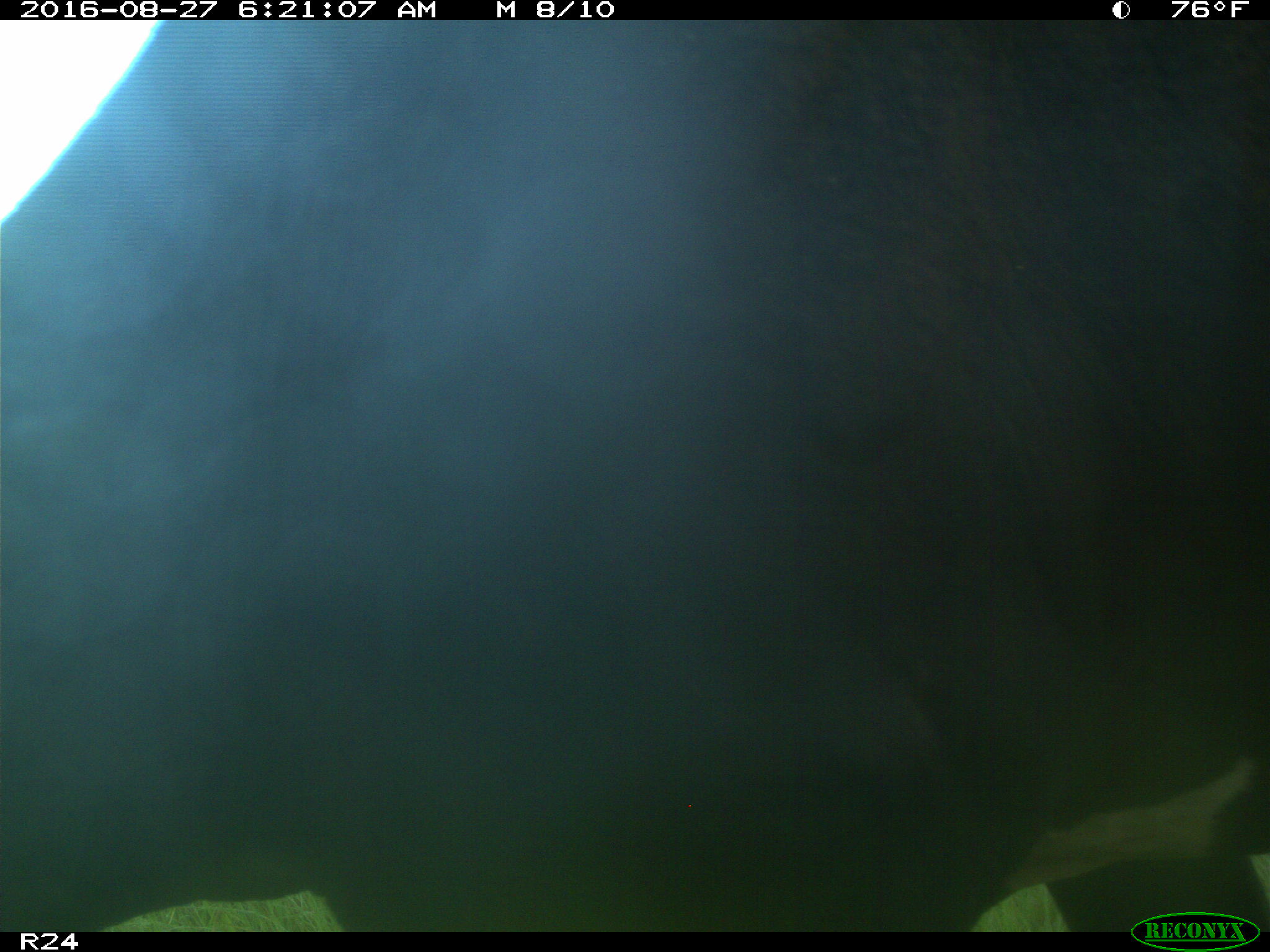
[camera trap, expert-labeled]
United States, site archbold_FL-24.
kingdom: Animalia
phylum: Chordata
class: Mammalia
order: Artiodactyla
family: Bovidae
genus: Bos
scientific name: Bos taurus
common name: domestic cow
Bos taurus (domestic cow).